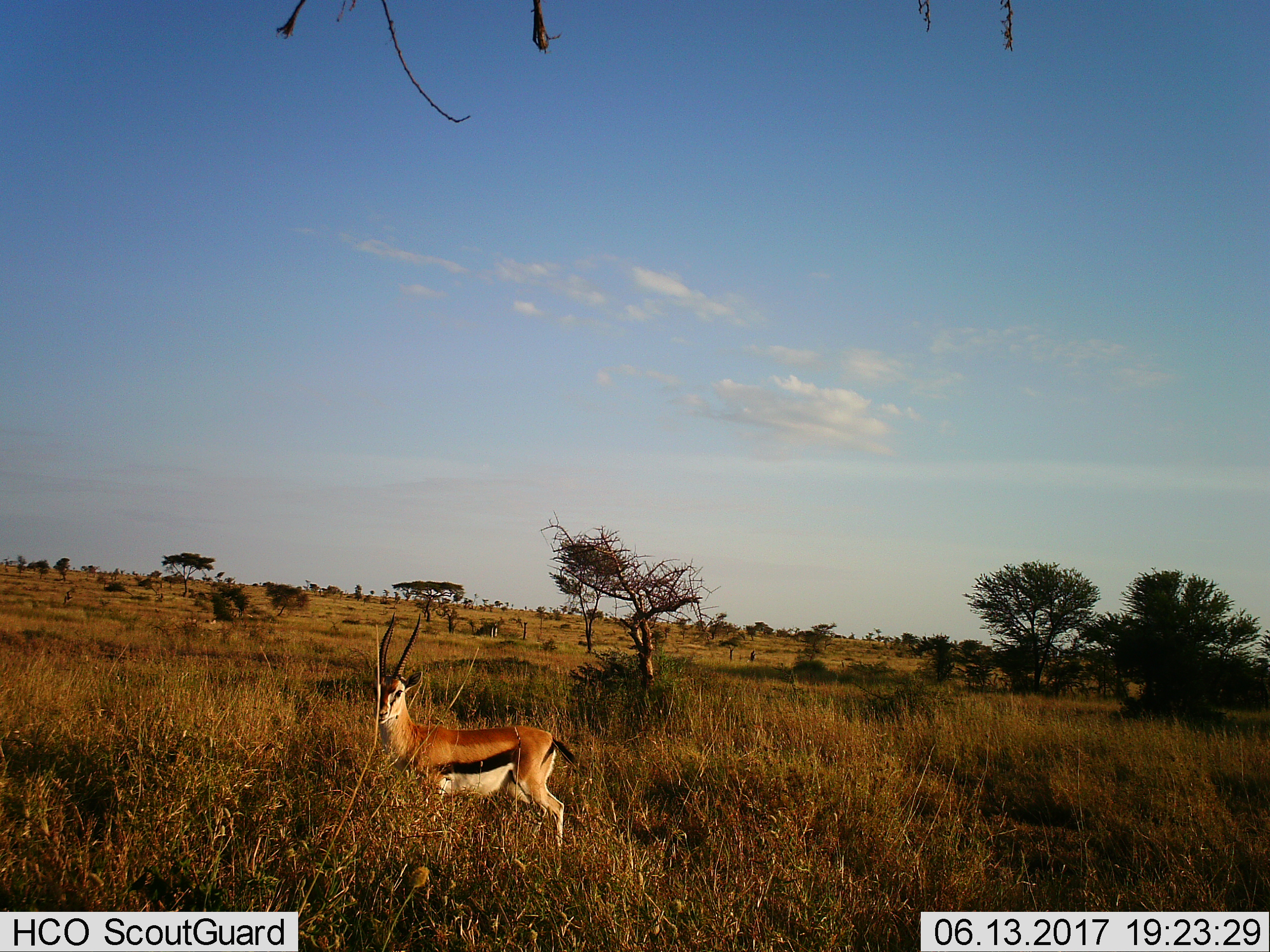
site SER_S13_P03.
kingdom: Animalia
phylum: Chordata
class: Mammalia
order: Artiodactyla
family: Bovidae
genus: Eudorcas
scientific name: Eudorcas thomsonii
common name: thomson's gazelle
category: gazellethomsons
Gazellethomsons (thomson's gazelle) (Eudorcas thomsonii), count 1. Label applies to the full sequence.